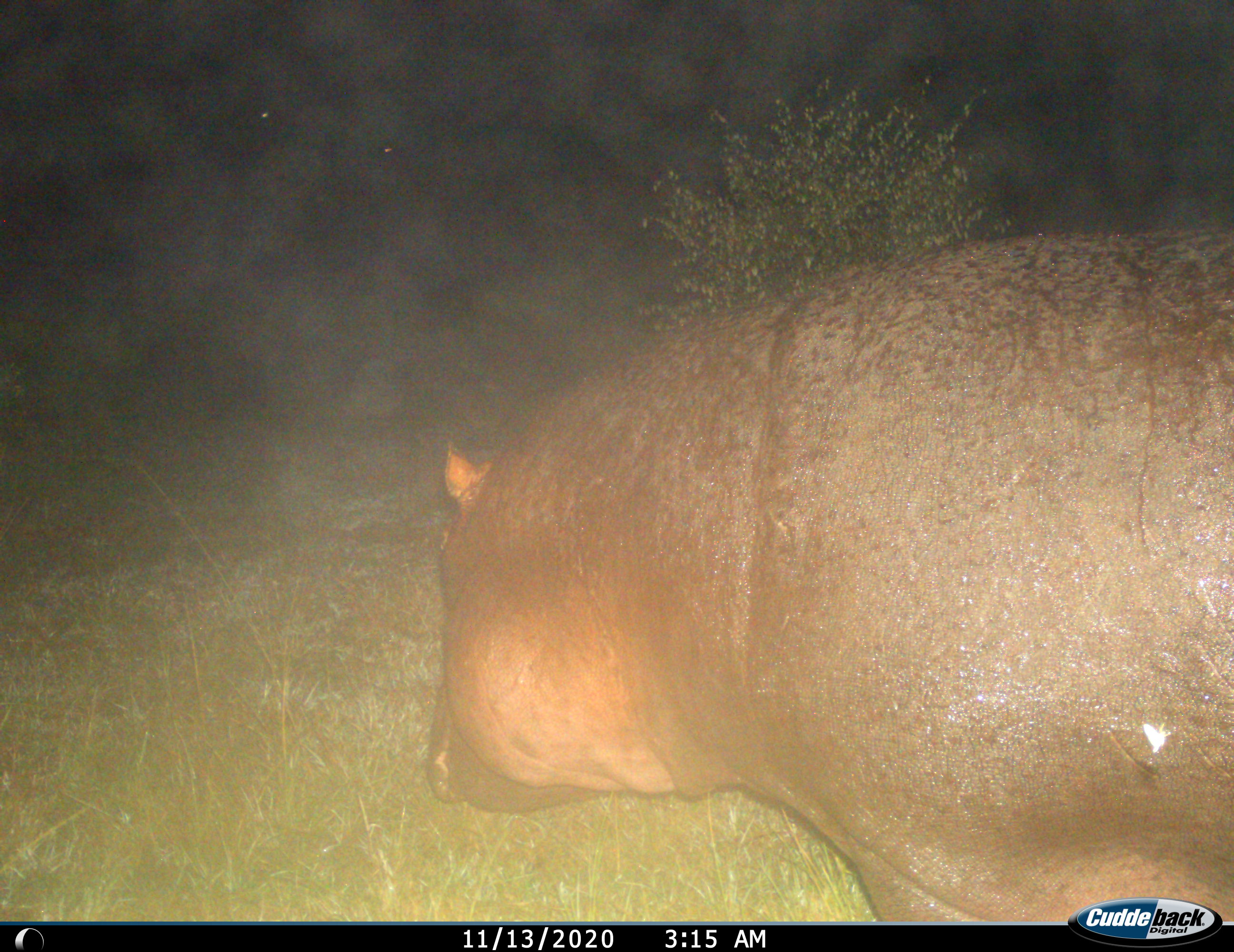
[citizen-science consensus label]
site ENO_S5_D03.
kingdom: Animalia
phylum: Chordata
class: Mammalia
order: Artiodactyla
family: Hippopotamidae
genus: Hippopotamus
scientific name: Hippopotamus amphibius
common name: hippopotamus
Hippopotamus (Hippopotamus amphibius), count 1. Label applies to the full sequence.